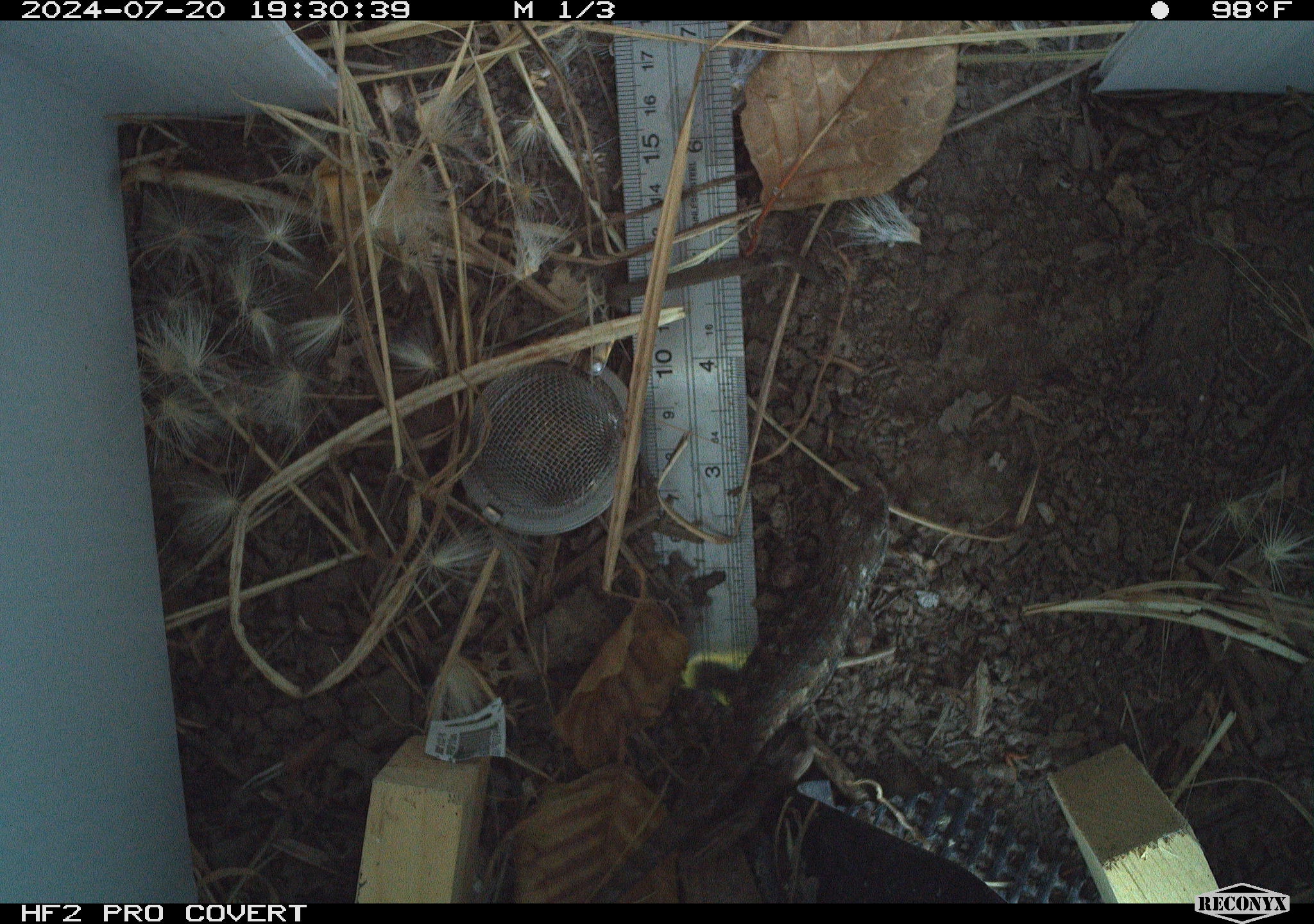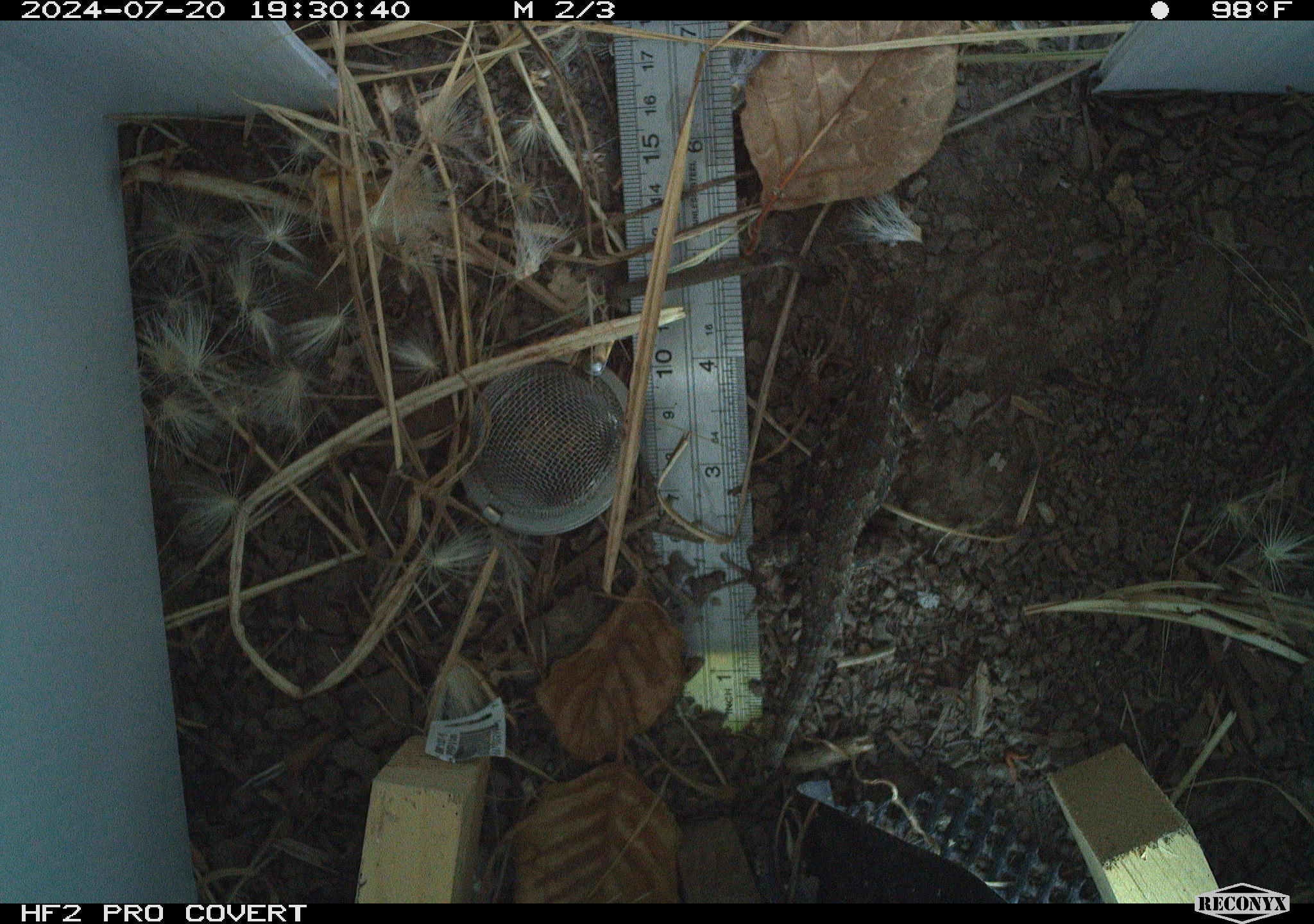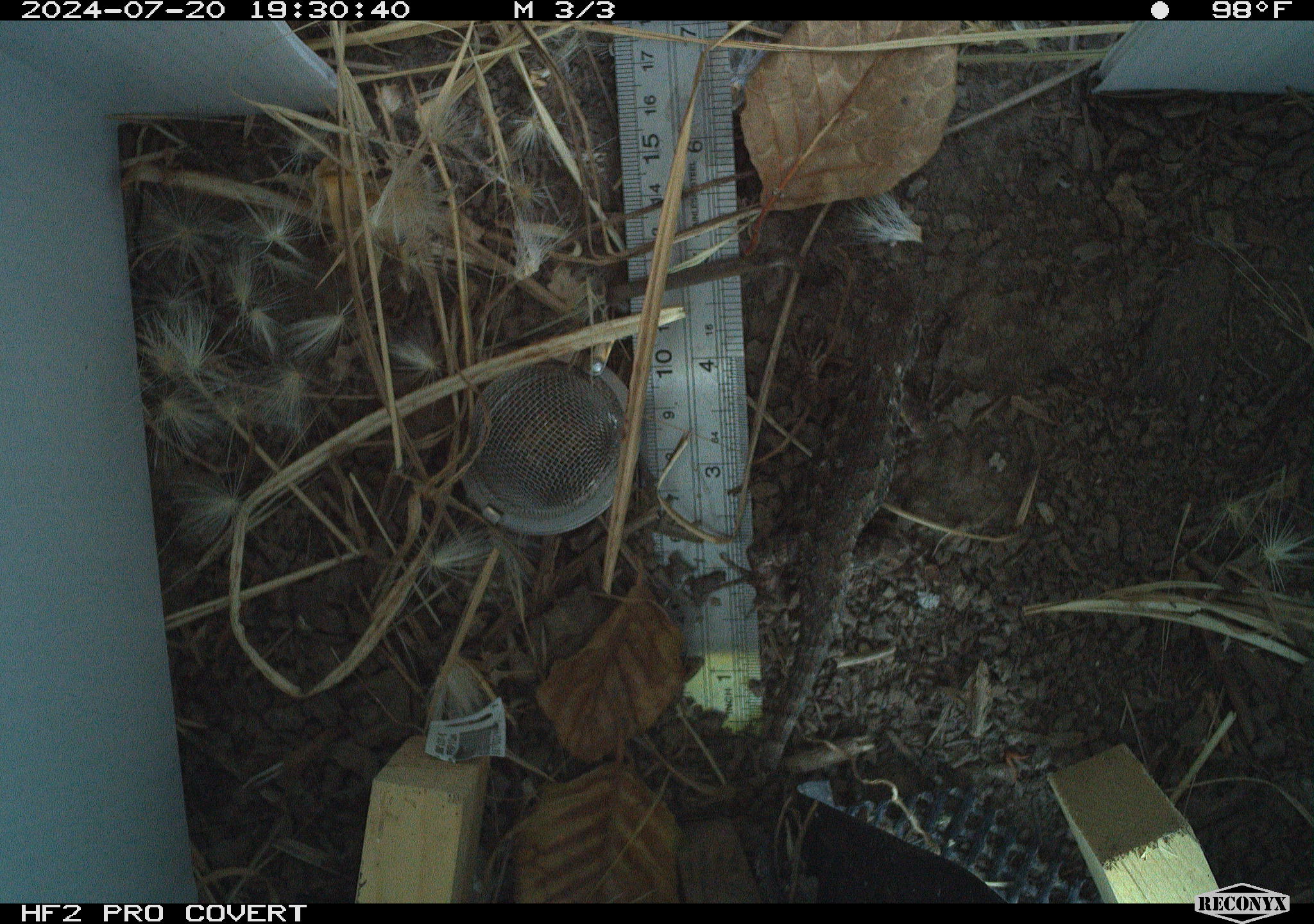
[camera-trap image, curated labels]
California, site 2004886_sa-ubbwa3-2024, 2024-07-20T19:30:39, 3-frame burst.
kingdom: Animalia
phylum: Chordata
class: Reptilia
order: Squamata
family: Phrynosomatidae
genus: Sceloporus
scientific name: Sceloporus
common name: spiny lizards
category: sceloporus species